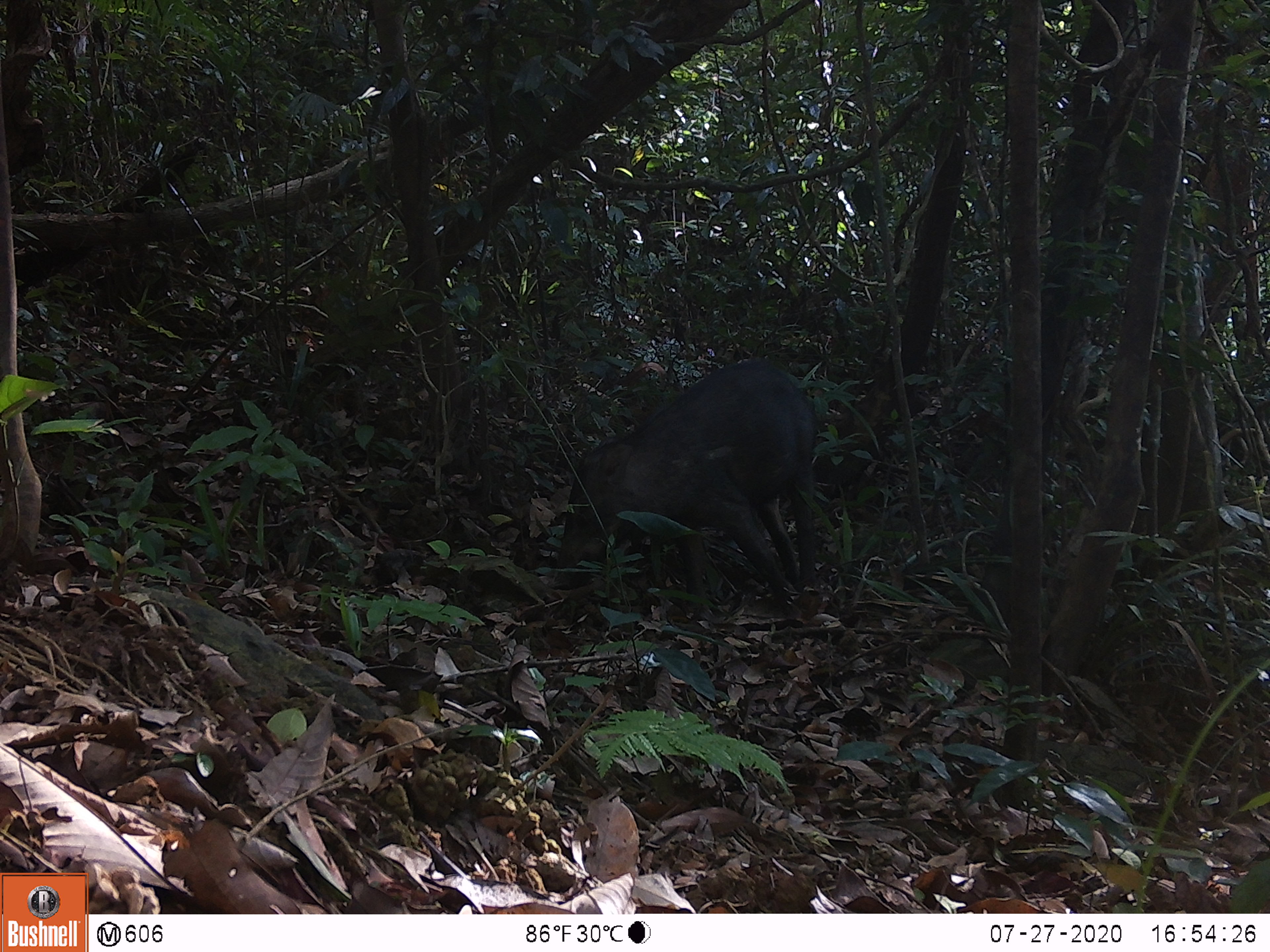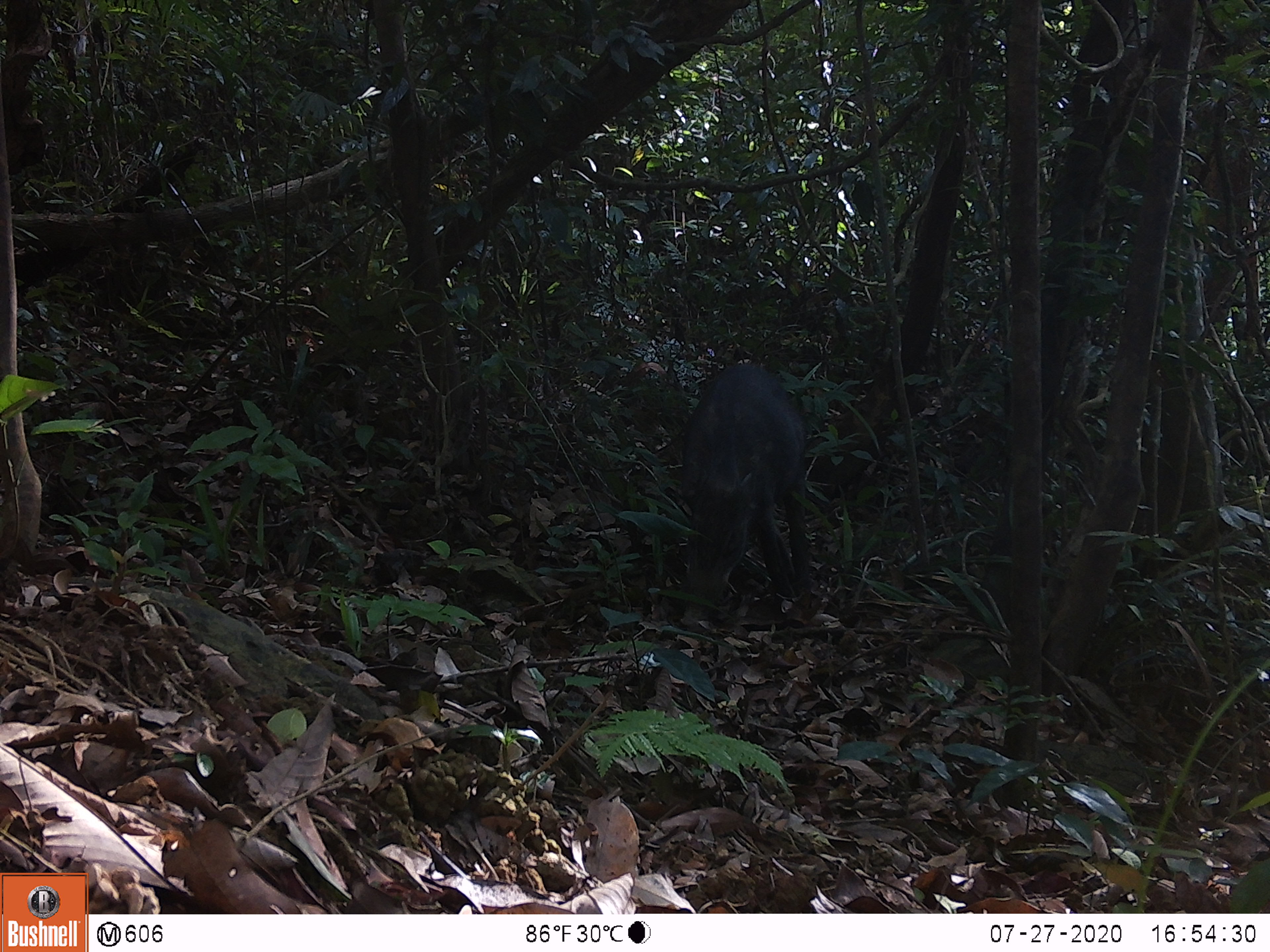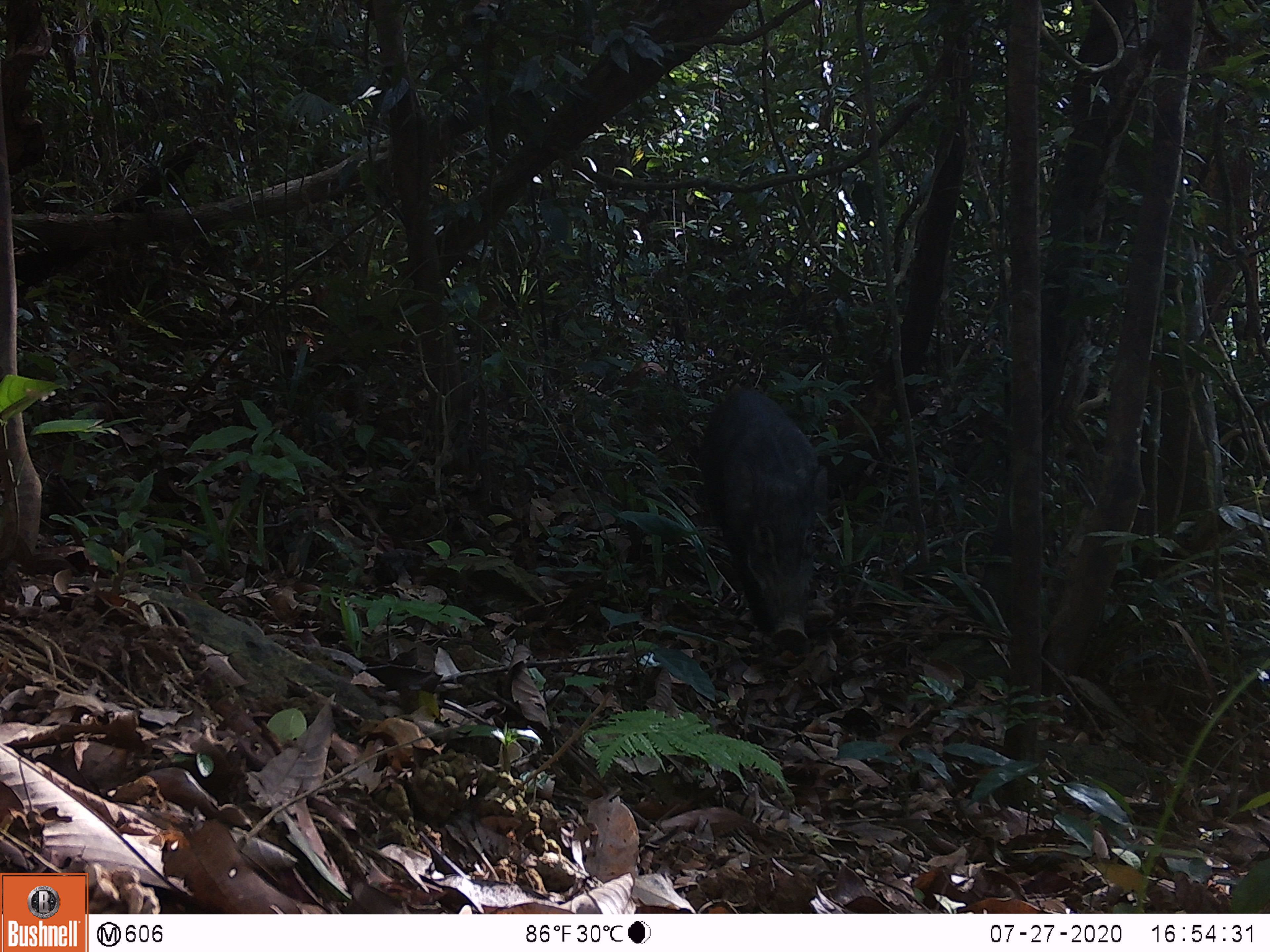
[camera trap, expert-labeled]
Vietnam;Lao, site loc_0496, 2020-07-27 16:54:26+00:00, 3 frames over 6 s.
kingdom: Animalia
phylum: Chordata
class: Mammalia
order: Artiodactyla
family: Suidae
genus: Sus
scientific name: Sus scrofa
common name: eurasian wild pig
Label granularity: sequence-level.